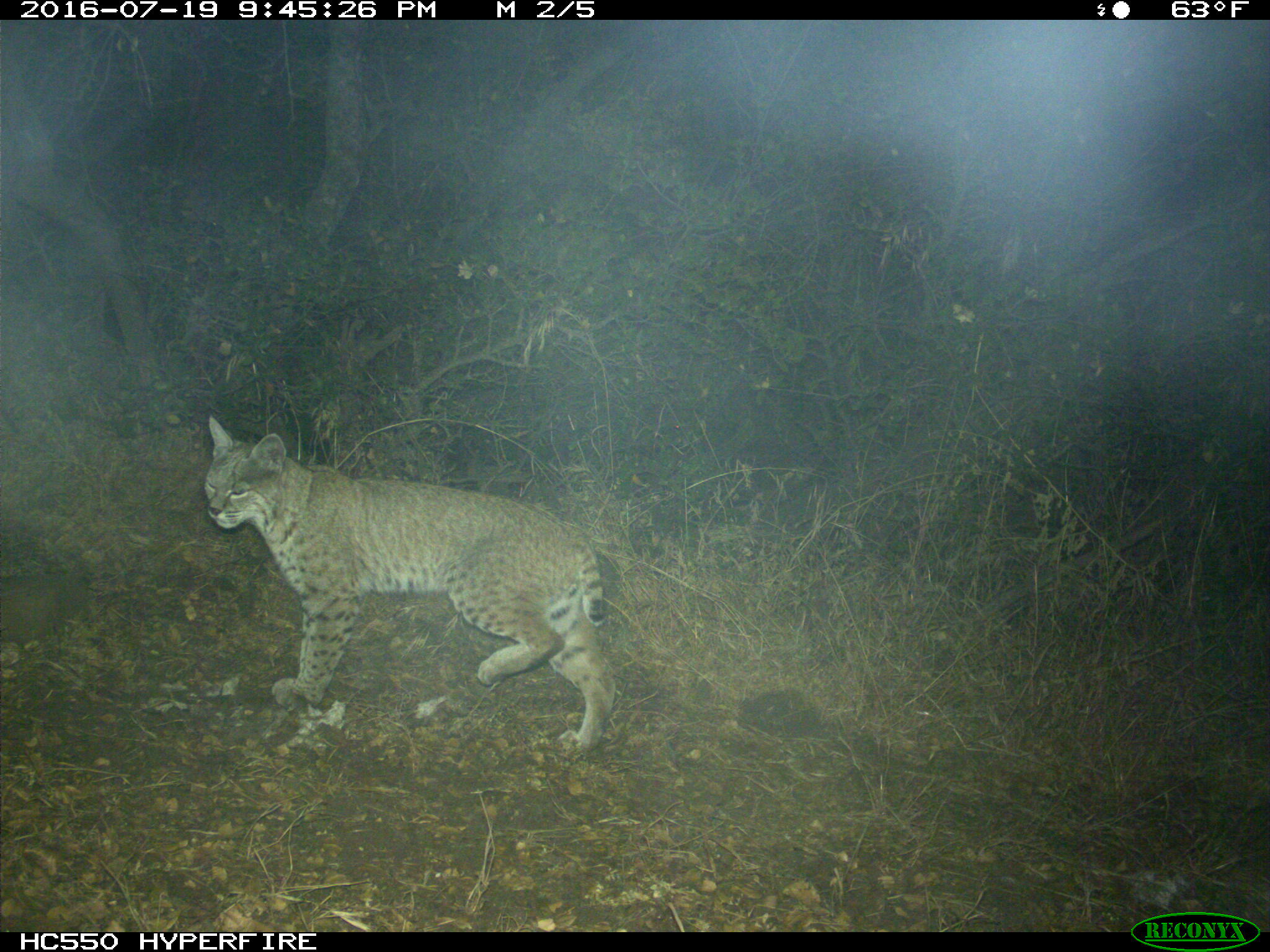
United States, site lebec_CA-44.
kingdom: Animalia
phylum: Chordata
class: Mammalia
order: Carnivora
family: Felidae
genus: Lynx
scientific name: Lynx rufus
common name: bobcat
Lynx rufus (bobcat).